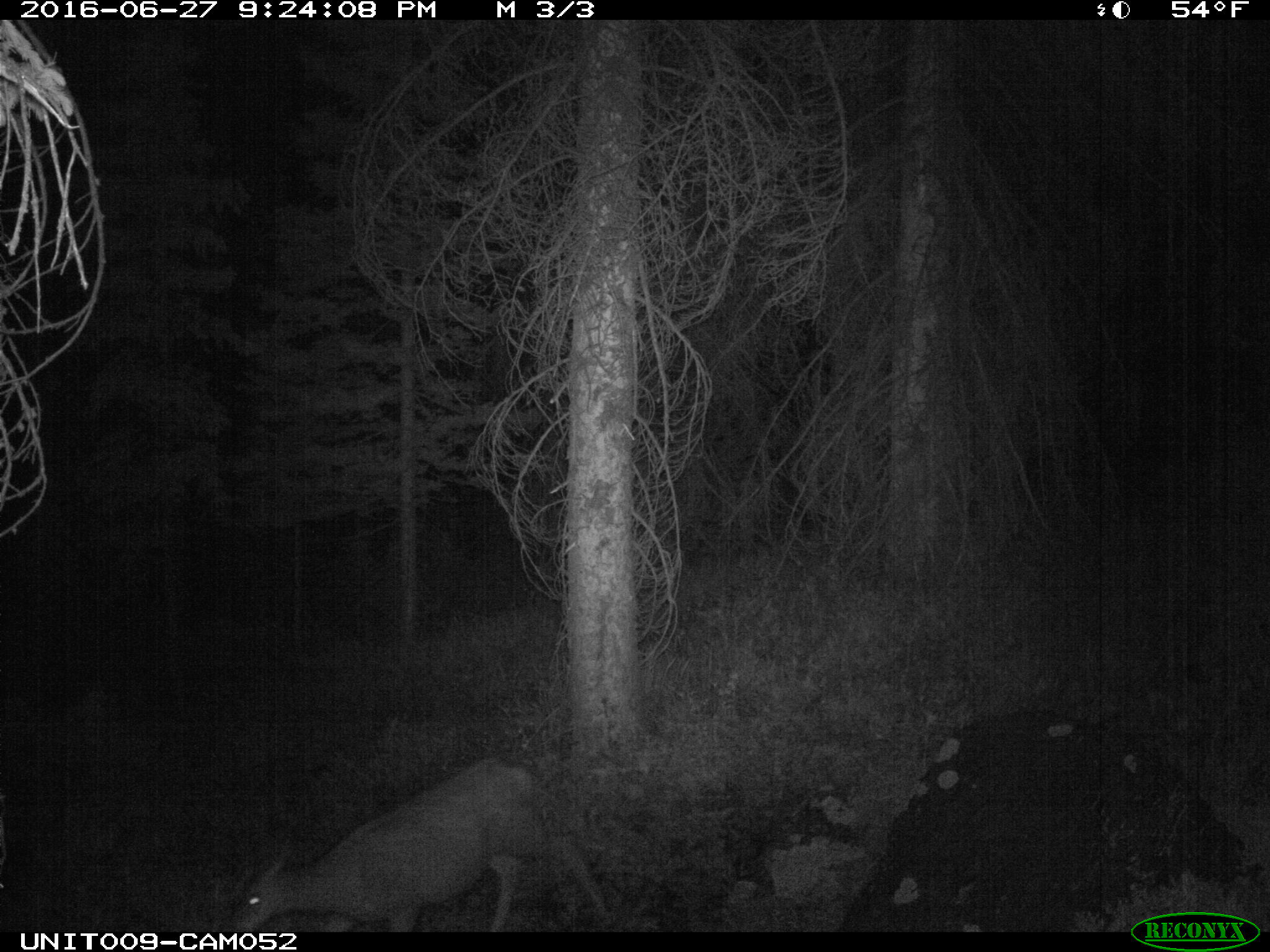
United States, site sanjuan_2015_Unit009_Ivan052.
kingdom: Animalia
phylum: Chordata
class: Mammalia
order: Artiodactyla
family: Cervidae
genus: Odocoileus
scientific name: Odocoileus hemionus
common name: mule deer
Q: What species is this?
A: Odocoileus hemionus (mule deer).